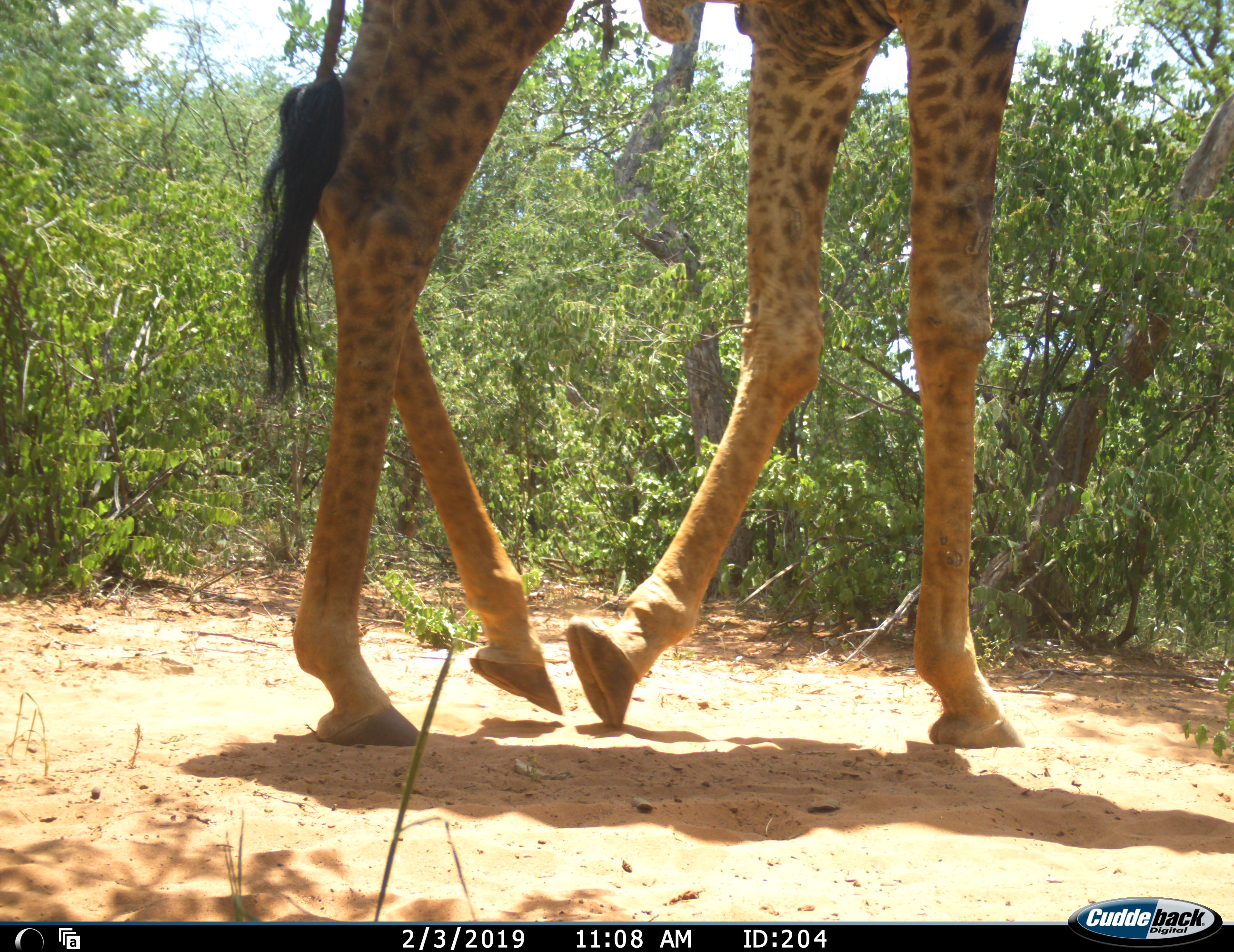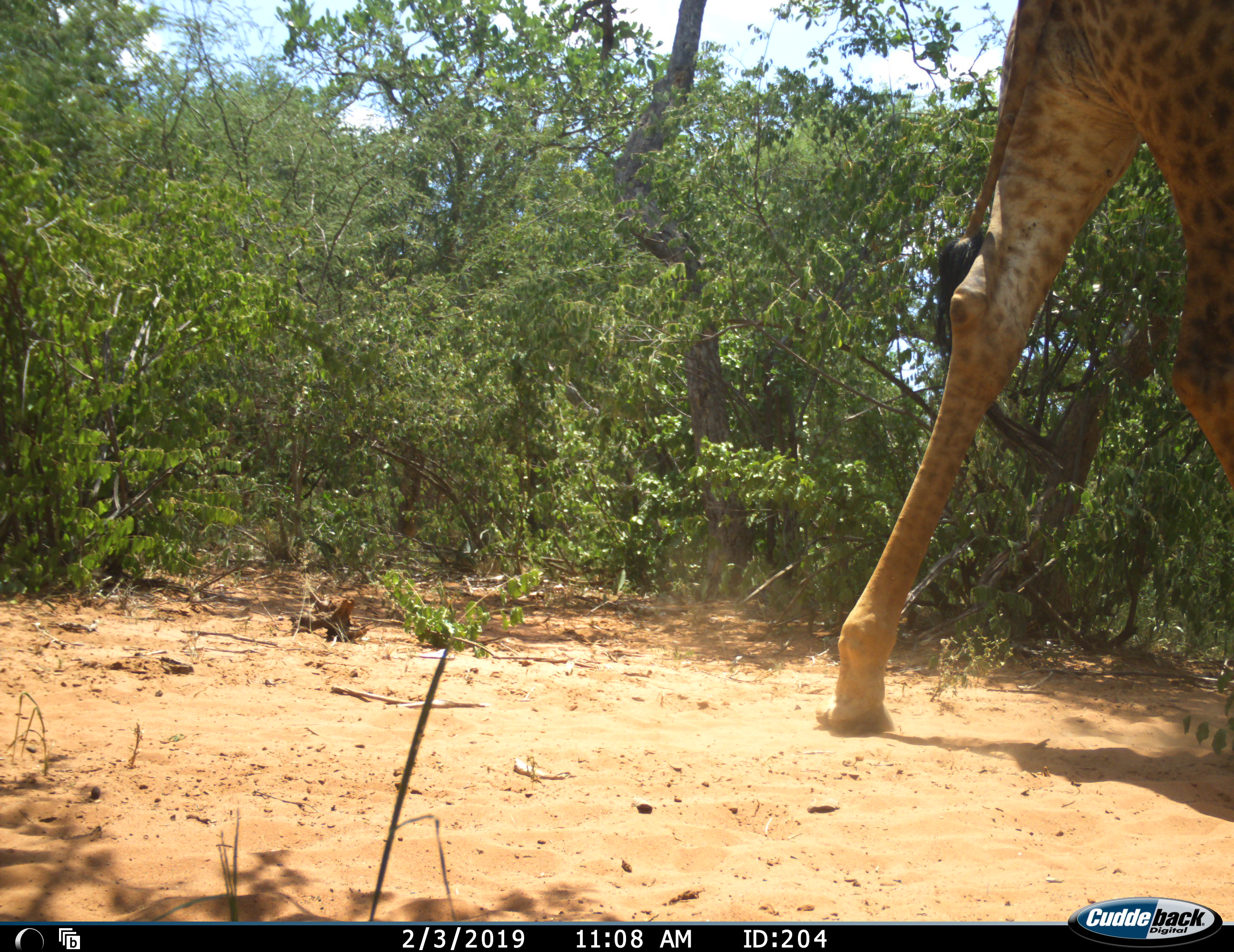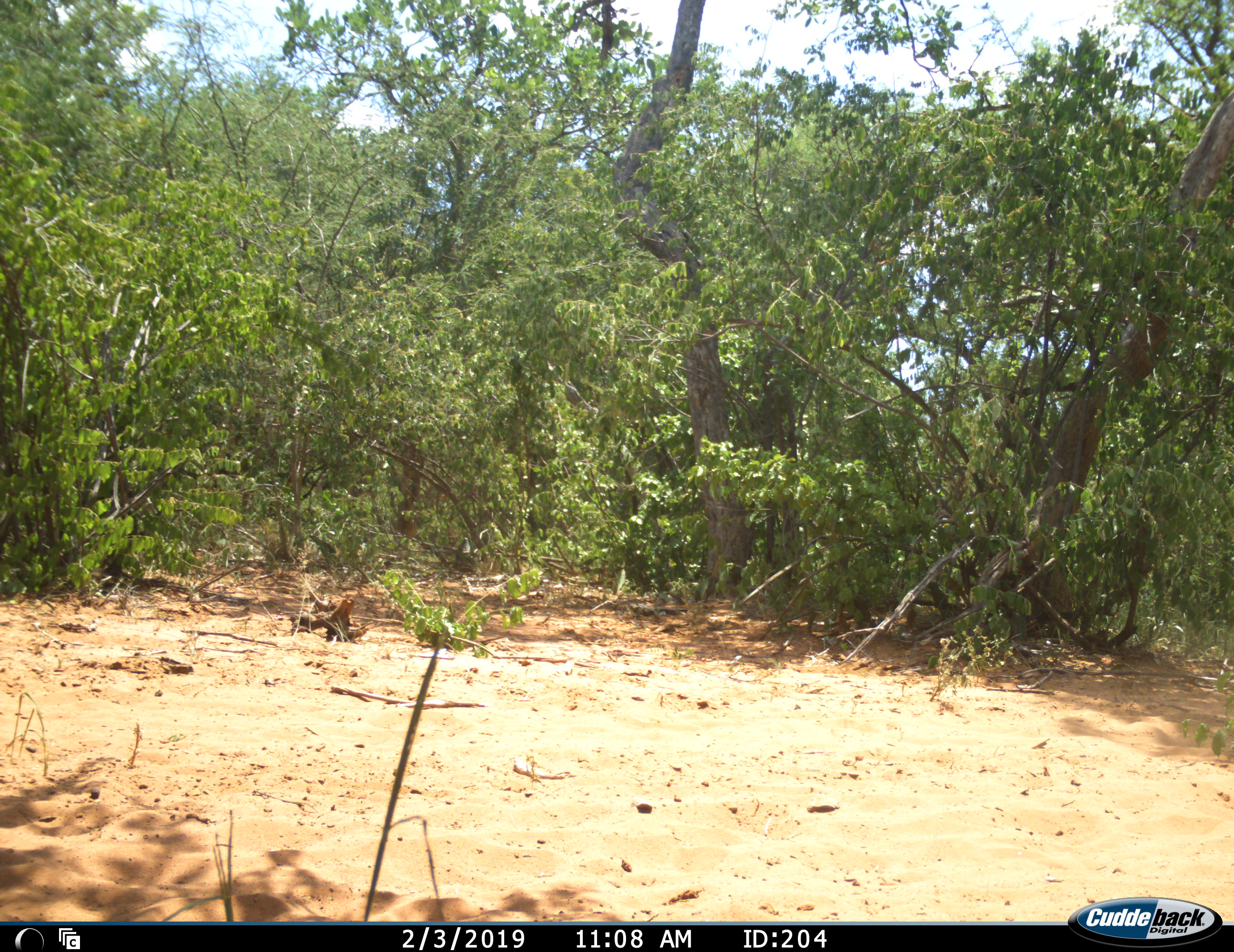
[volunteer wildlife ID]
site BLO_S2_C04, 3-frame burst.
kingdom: Animalia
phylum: Chordata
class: Mammalia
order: Artiodactyla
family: Giraffidae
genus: Giraffa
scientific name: Giraffa camelopardalis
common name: giraffe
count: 1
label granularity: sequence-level